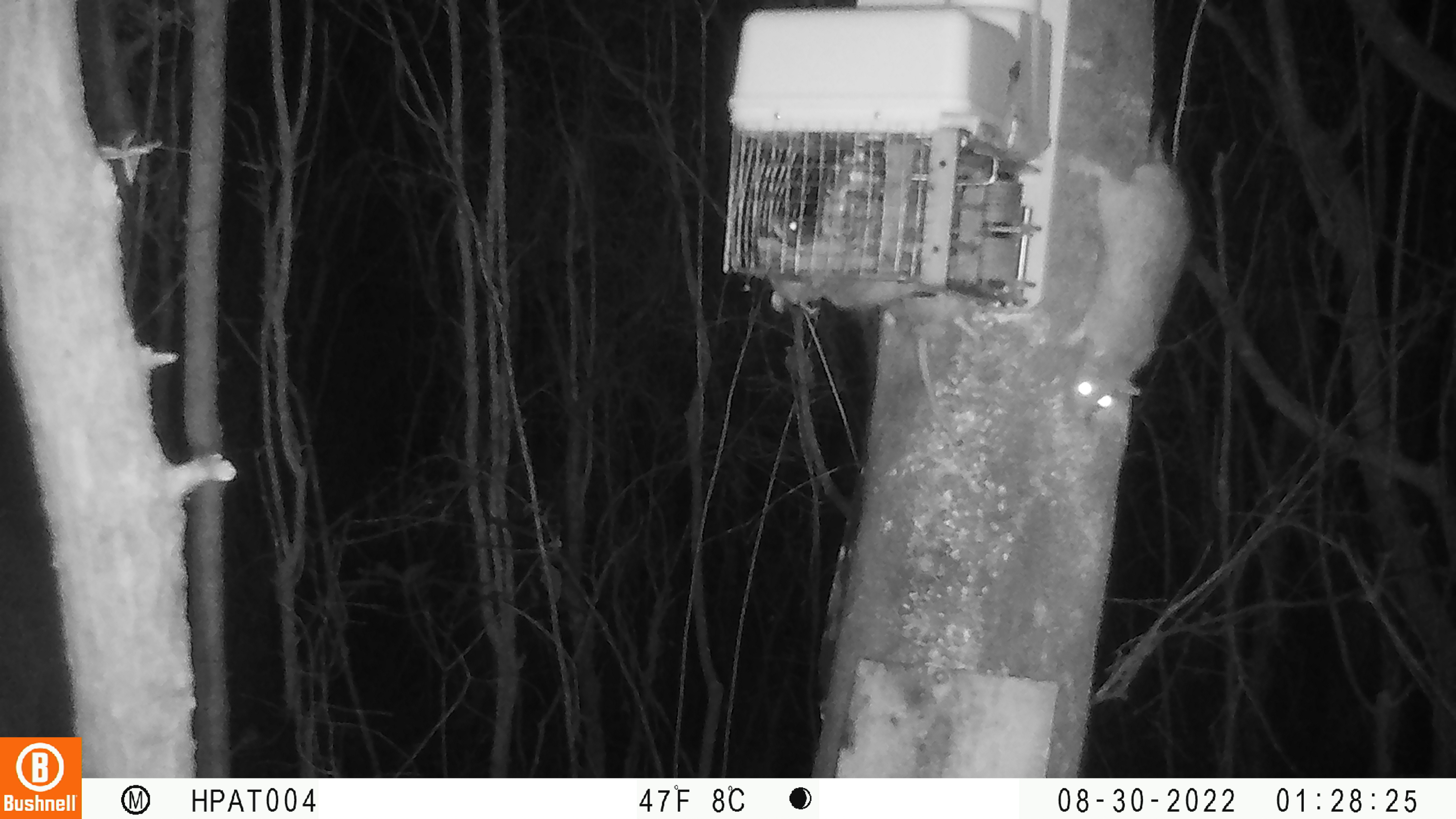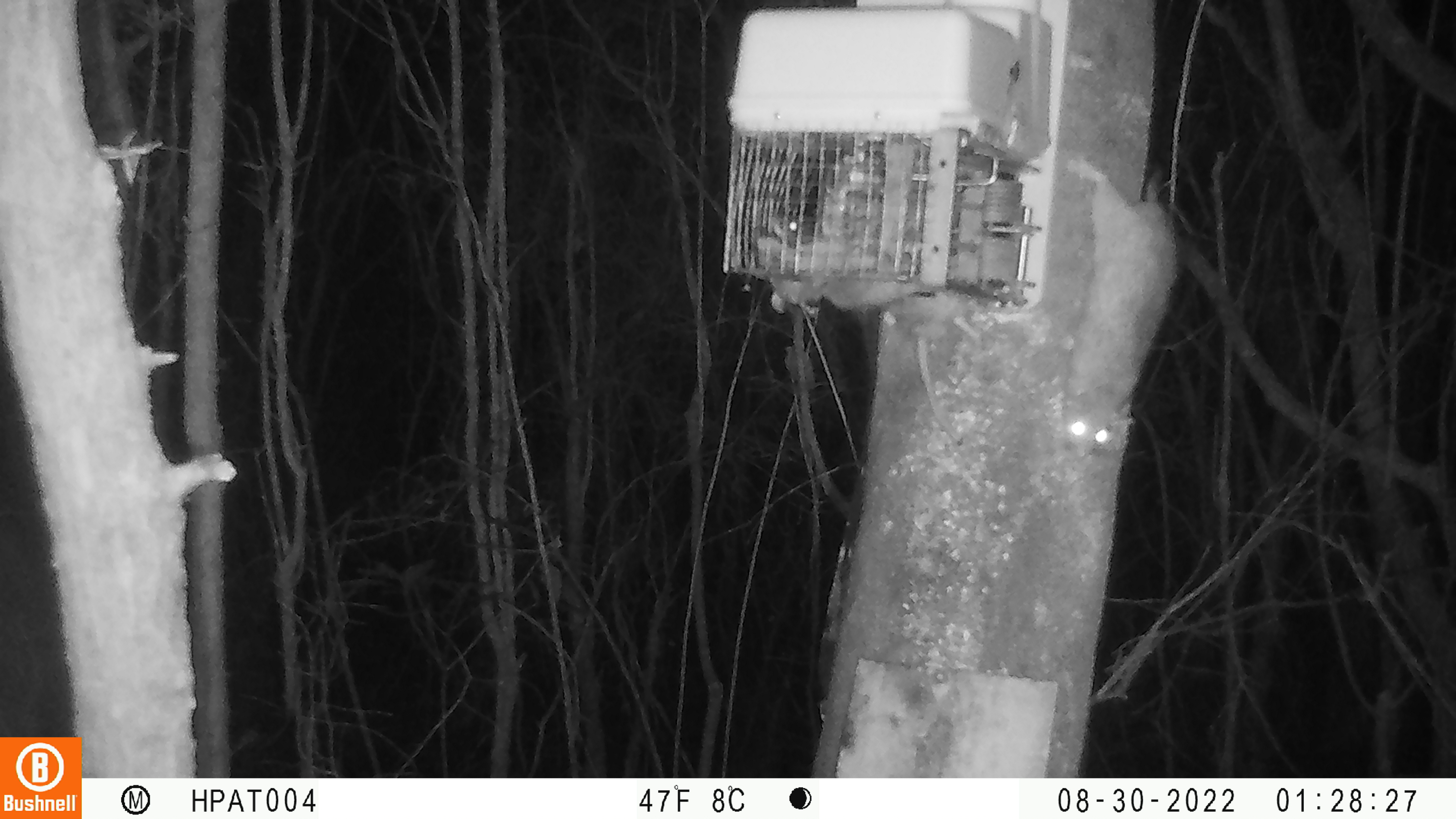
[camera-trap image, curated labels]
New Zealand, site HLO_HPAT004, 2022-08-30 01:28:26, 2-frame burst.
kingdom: Animalia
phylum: Chordata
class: Mammalia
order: Rodentia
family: Muridae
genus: Rattus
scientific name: Rattus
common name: rat